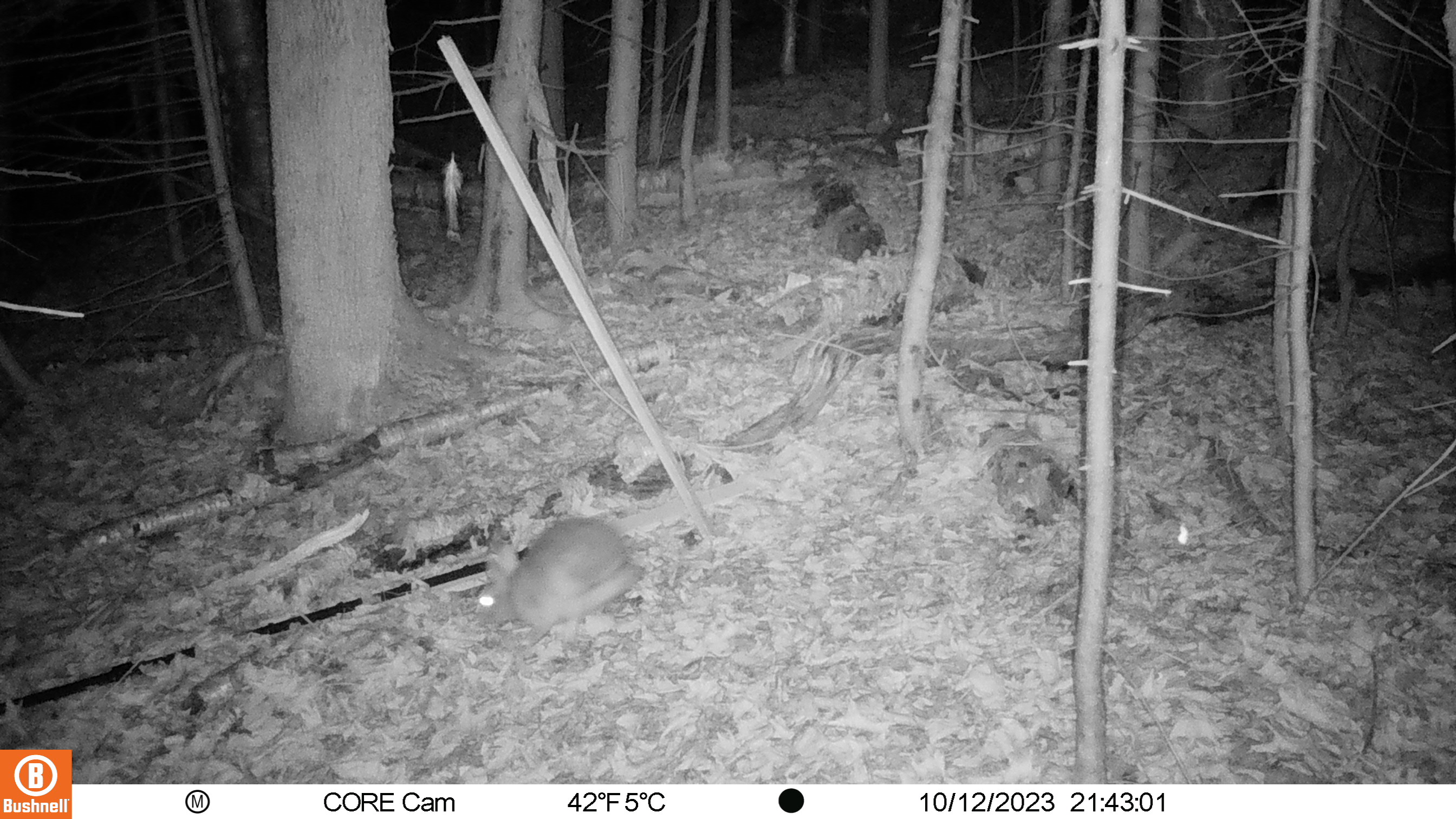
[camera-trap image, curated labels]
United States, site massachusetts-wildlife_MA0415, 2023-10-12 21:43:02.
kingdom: Animalia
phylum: Chordata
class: Mammalia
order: Lagomorpha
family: Leporidae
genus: Lepus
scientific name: Lepus americanus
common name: snowshoe hare